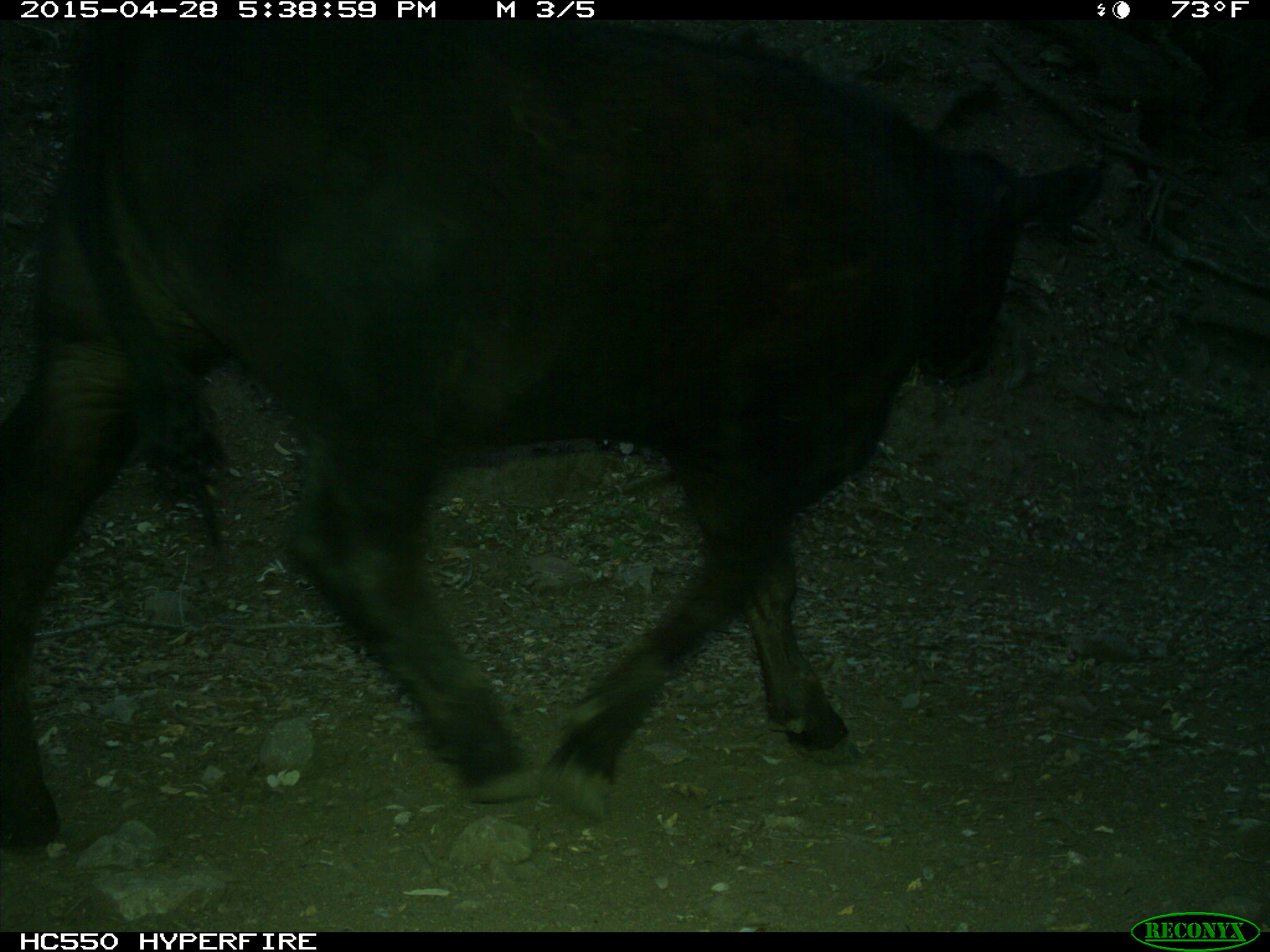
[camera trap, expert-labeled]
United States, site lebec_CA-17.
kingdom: Animalia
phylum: Chordata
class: Mammalia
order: Artiodactyla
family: Bovidae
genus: Bos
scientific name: Bos taurus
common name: domestic cow